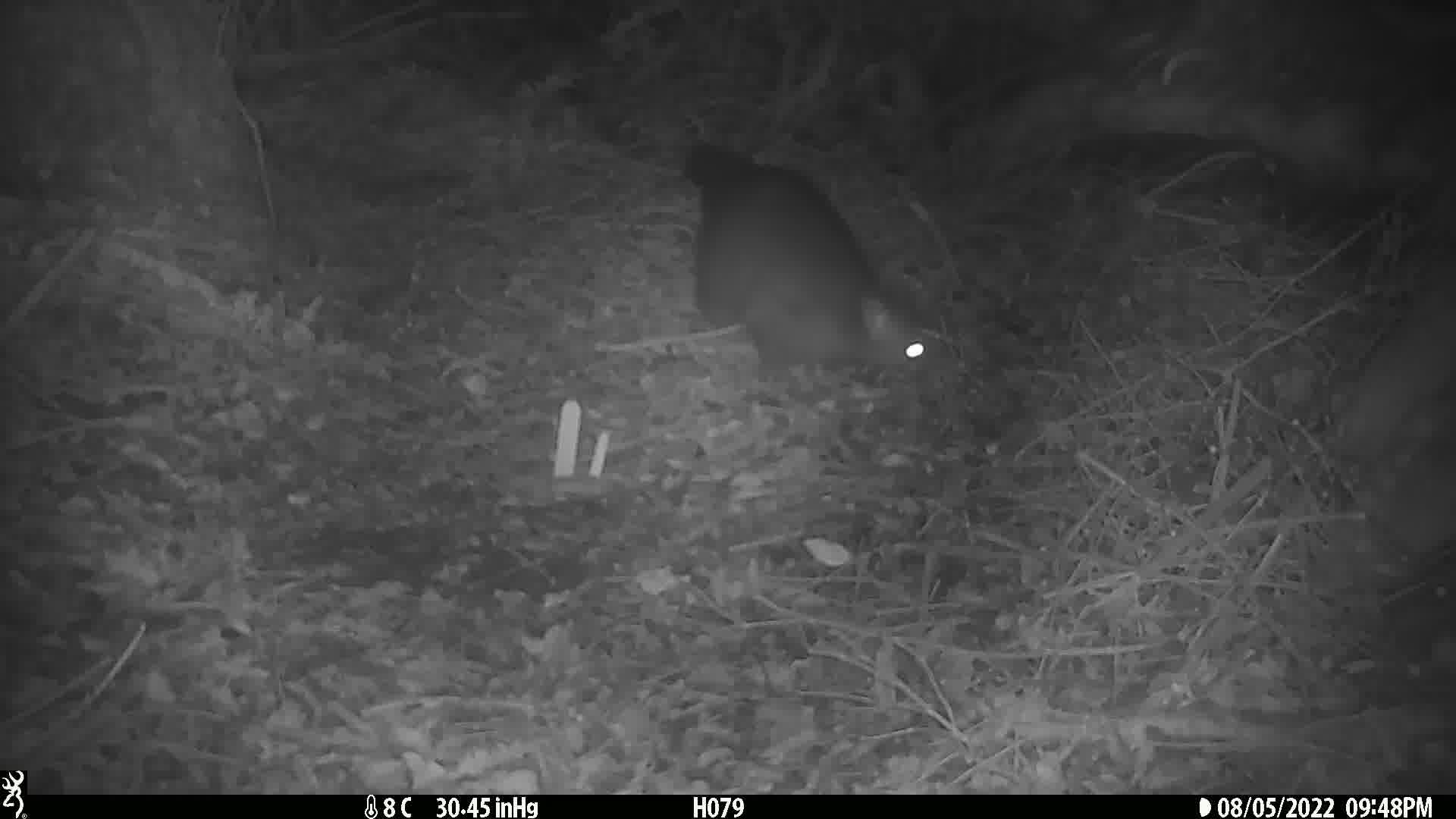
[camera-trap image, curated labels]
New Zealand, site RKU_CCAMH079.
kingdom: Animalia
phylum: Chordata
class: Mammalia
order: Diprotodontia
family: Phalangeridae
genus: Trichosurus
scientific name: Trichosurus vulpecula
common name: common brushtail possum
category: possum